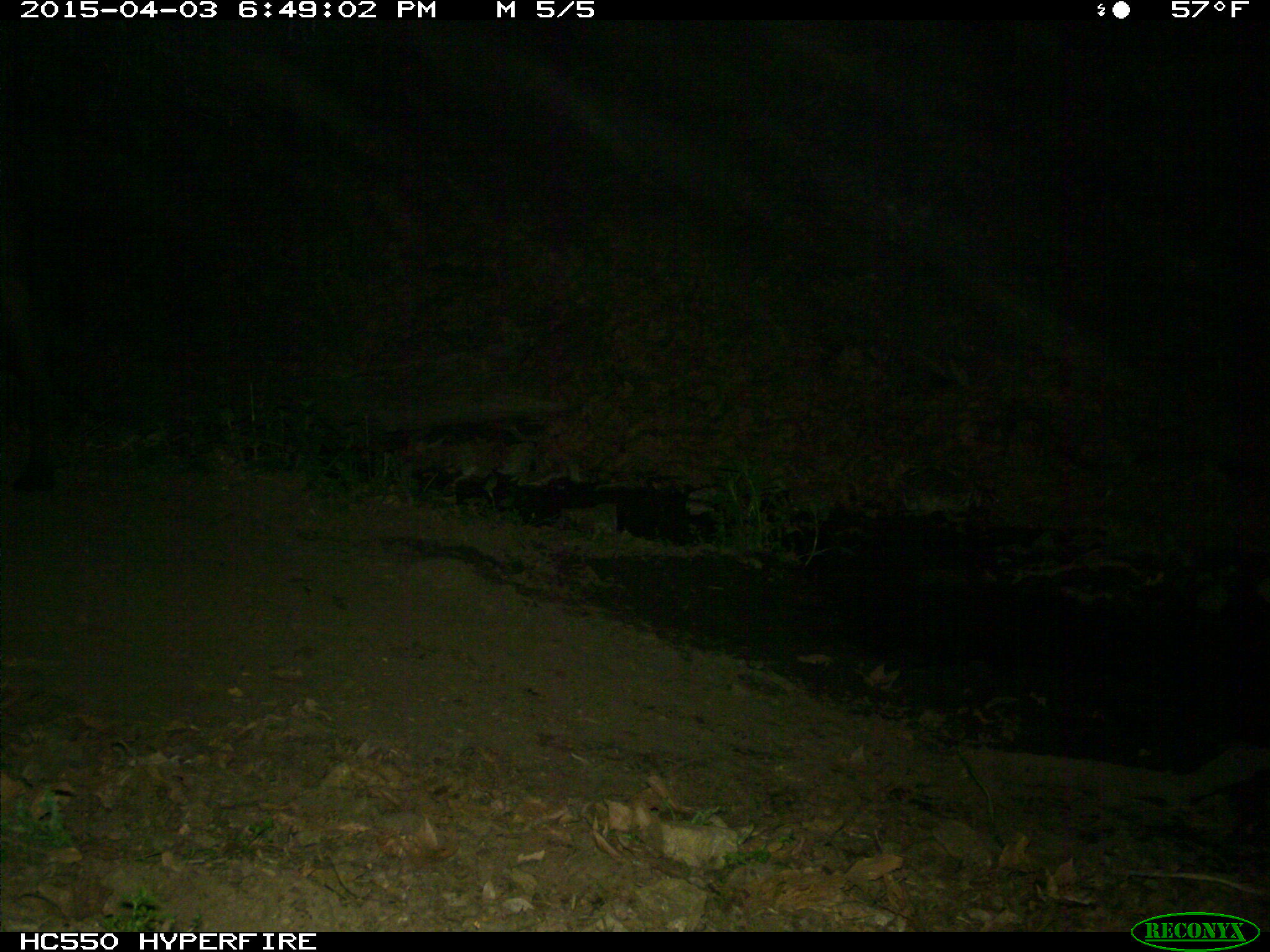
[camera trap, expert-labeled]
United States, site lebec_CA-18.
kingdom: Animalia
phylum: Chordata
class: Mammalia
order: Artiodactyla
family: Bovidae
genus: Bos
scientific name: Bos taurus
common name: domestic cow